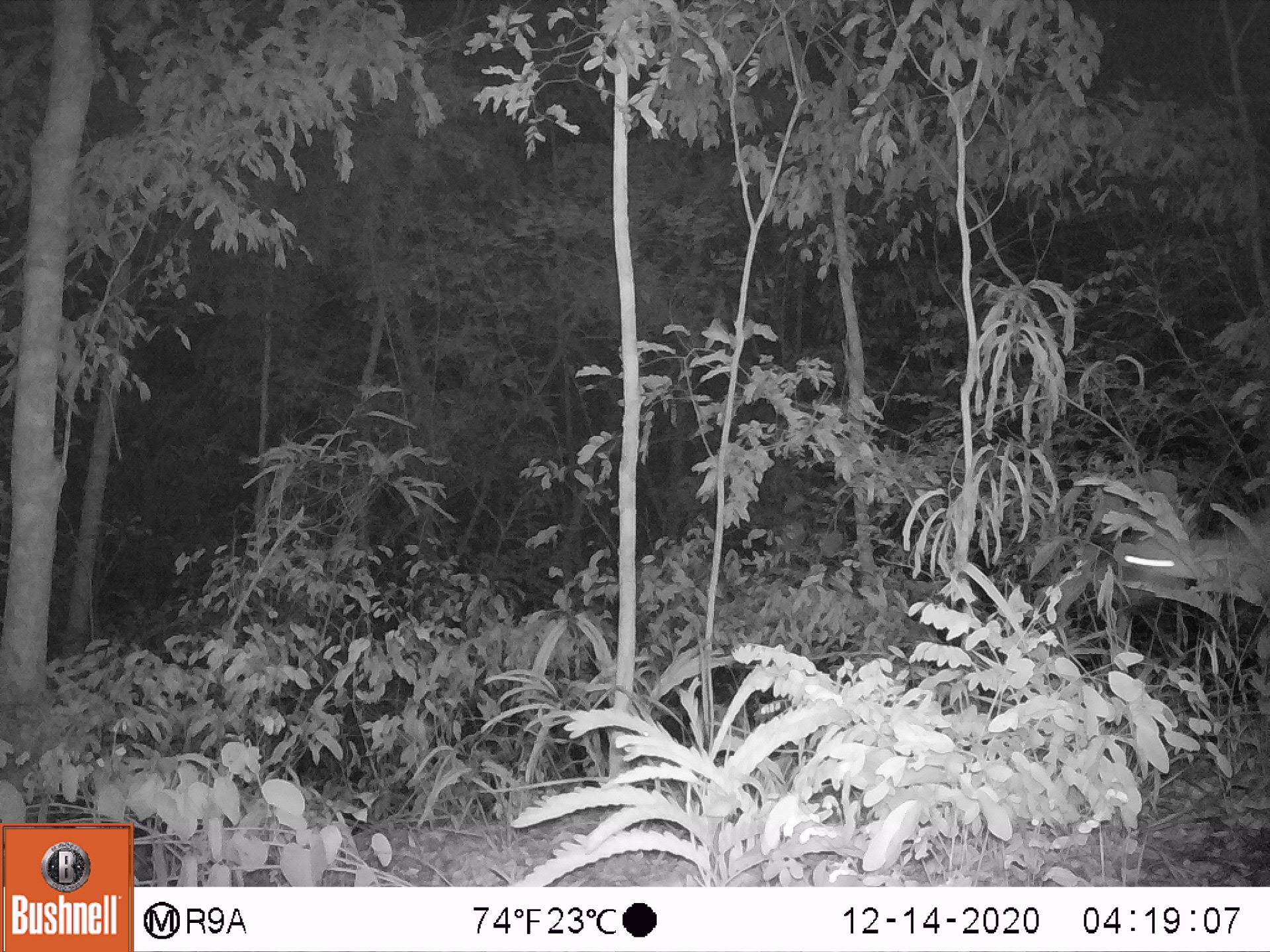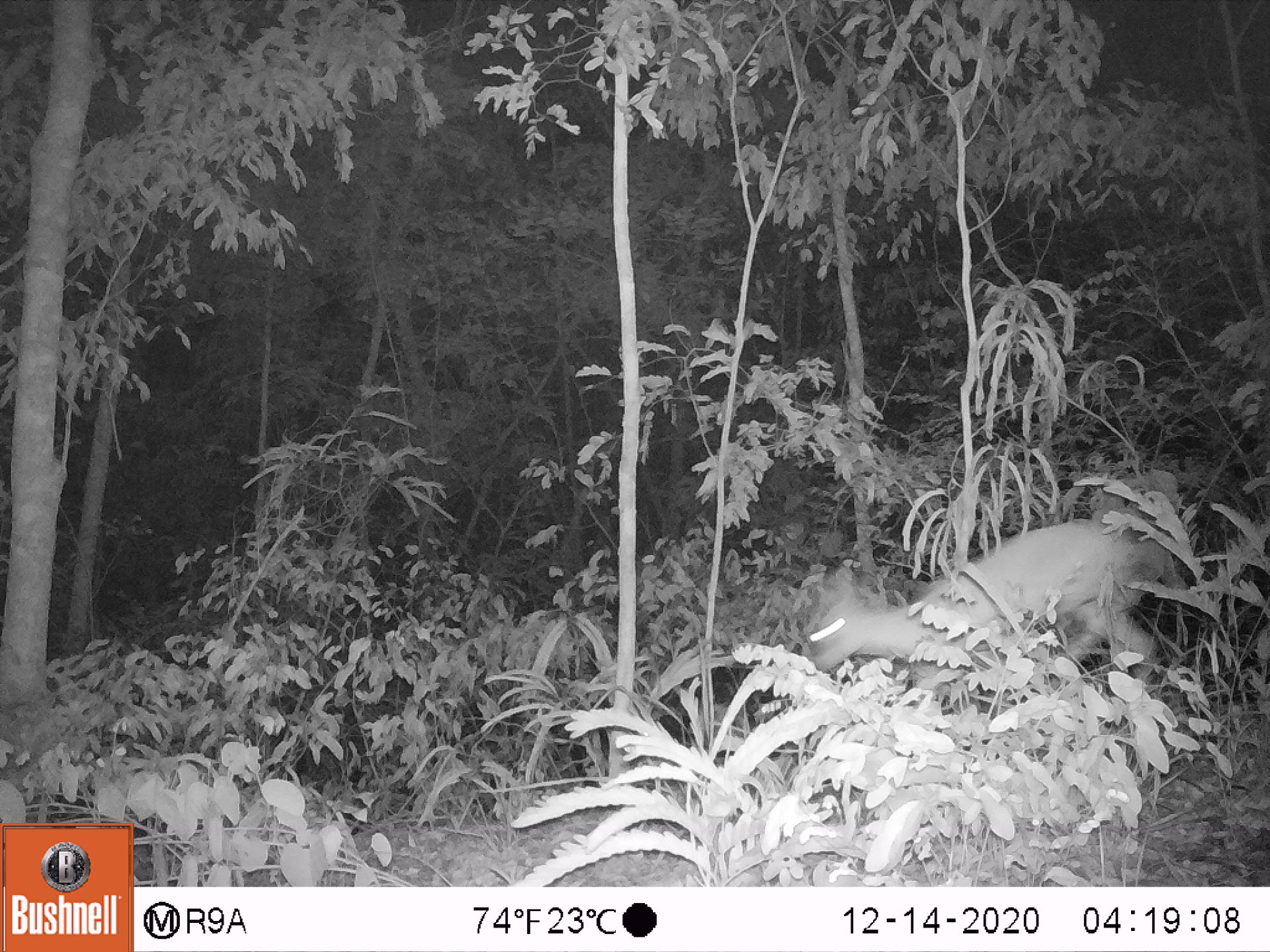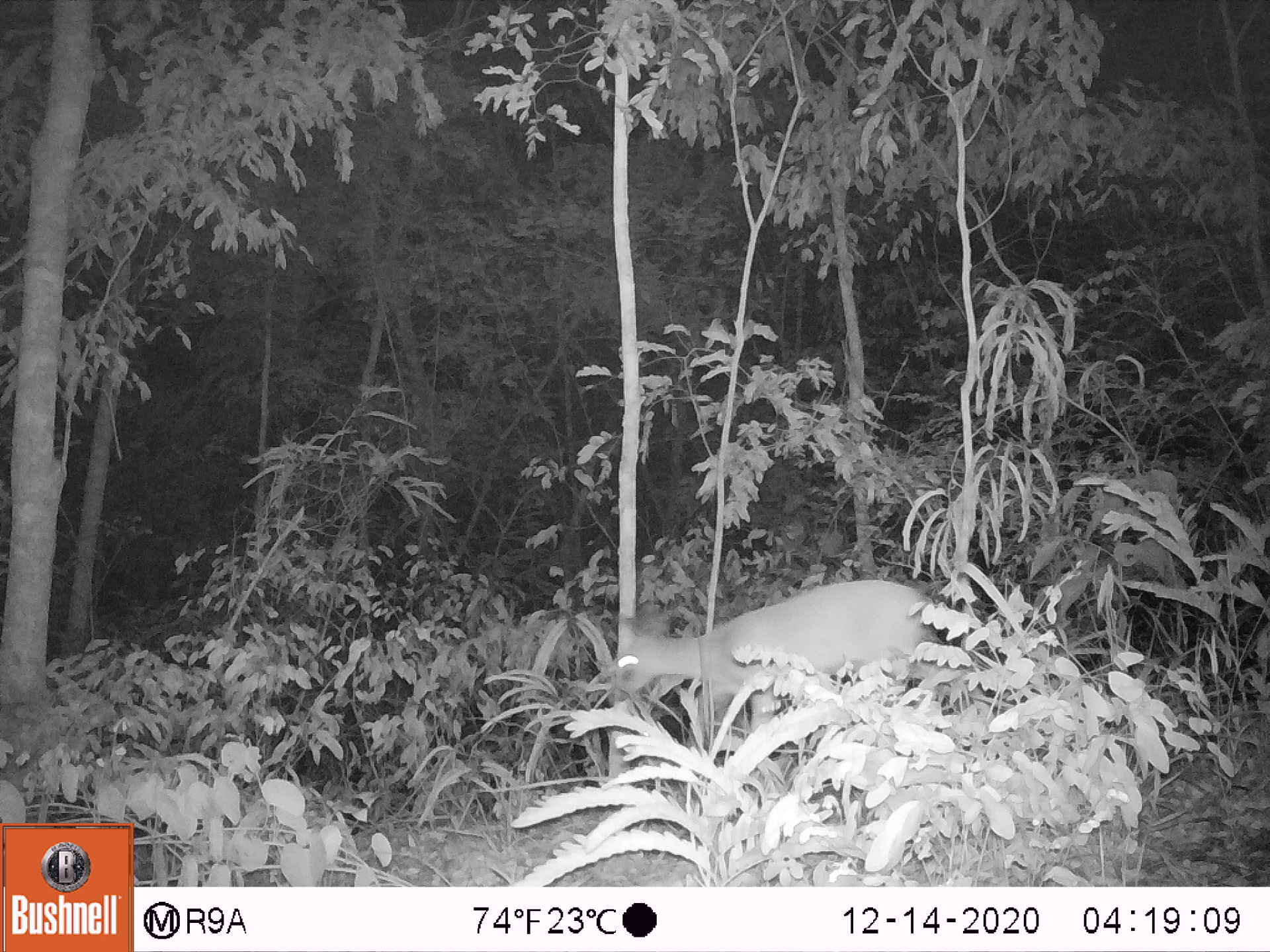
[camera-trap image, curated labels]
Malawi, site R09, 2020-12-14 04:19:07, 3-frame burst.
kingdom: Animalia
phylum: Chordata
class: Mammalia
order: Artiodactyla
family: Bovidae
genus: Sylvicapra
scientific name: Sylvicapra grimmia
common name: common duiker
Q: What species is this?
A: Common duiker (Sylvicapra grimmia).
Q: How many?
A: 1.